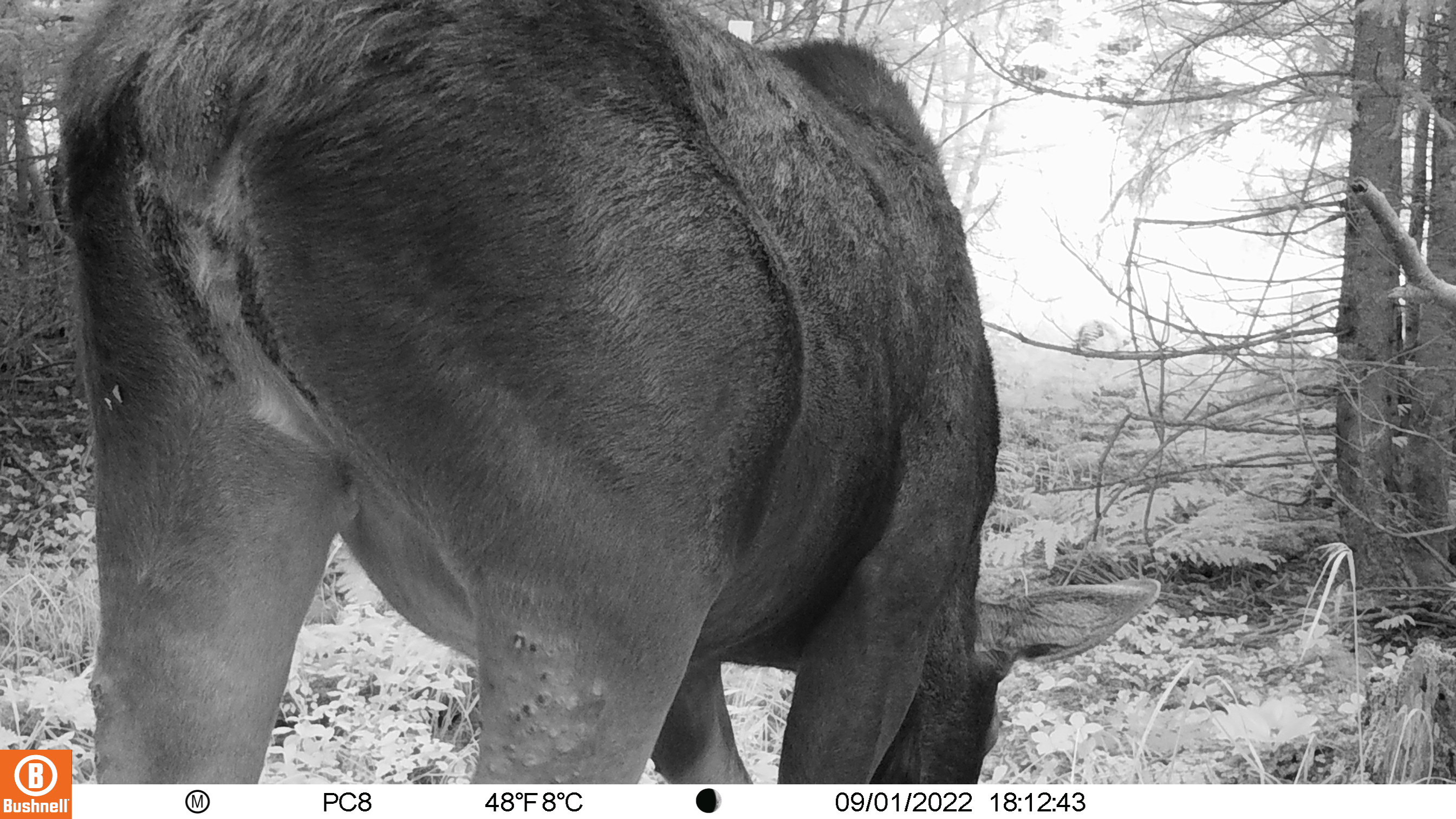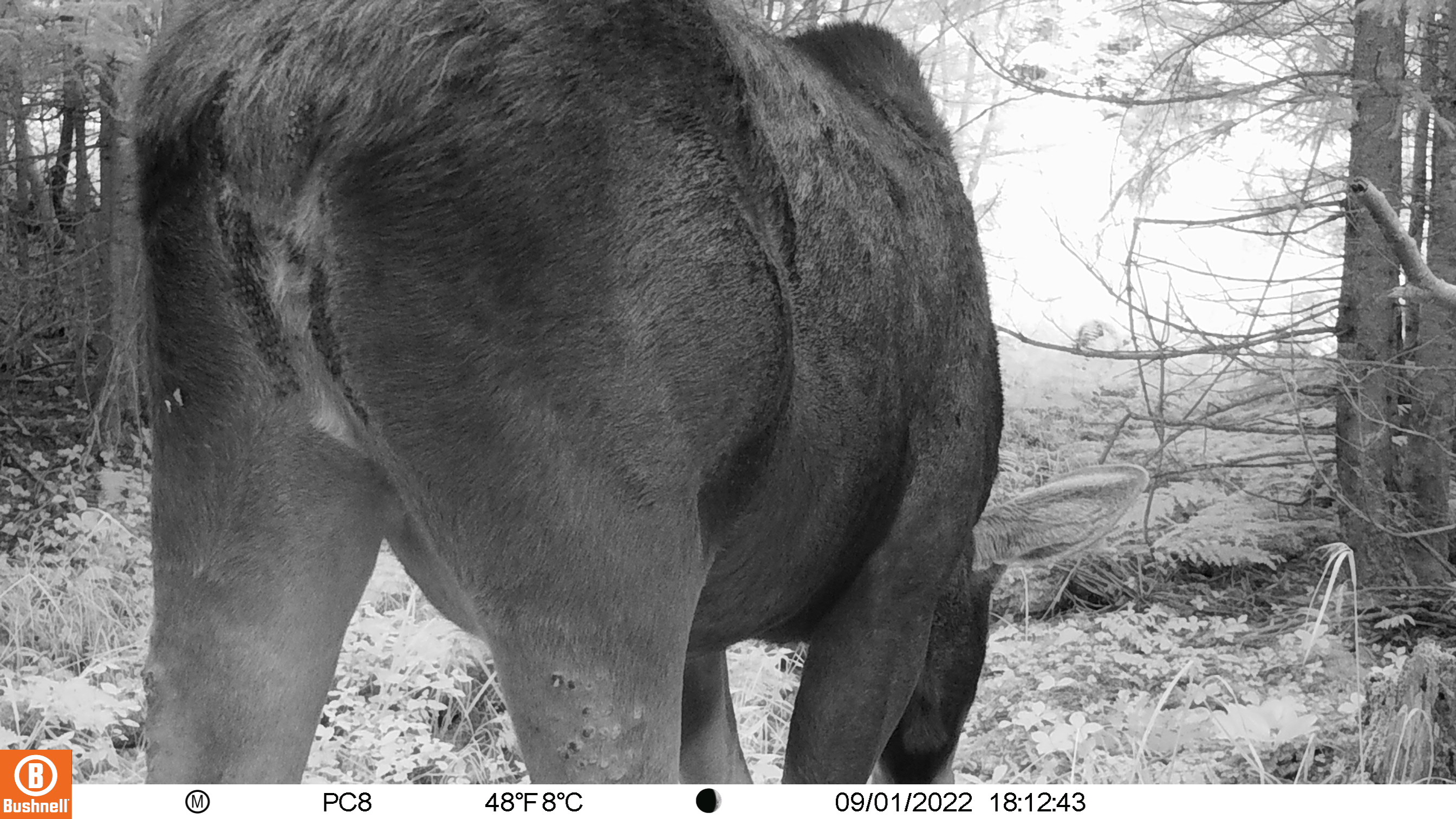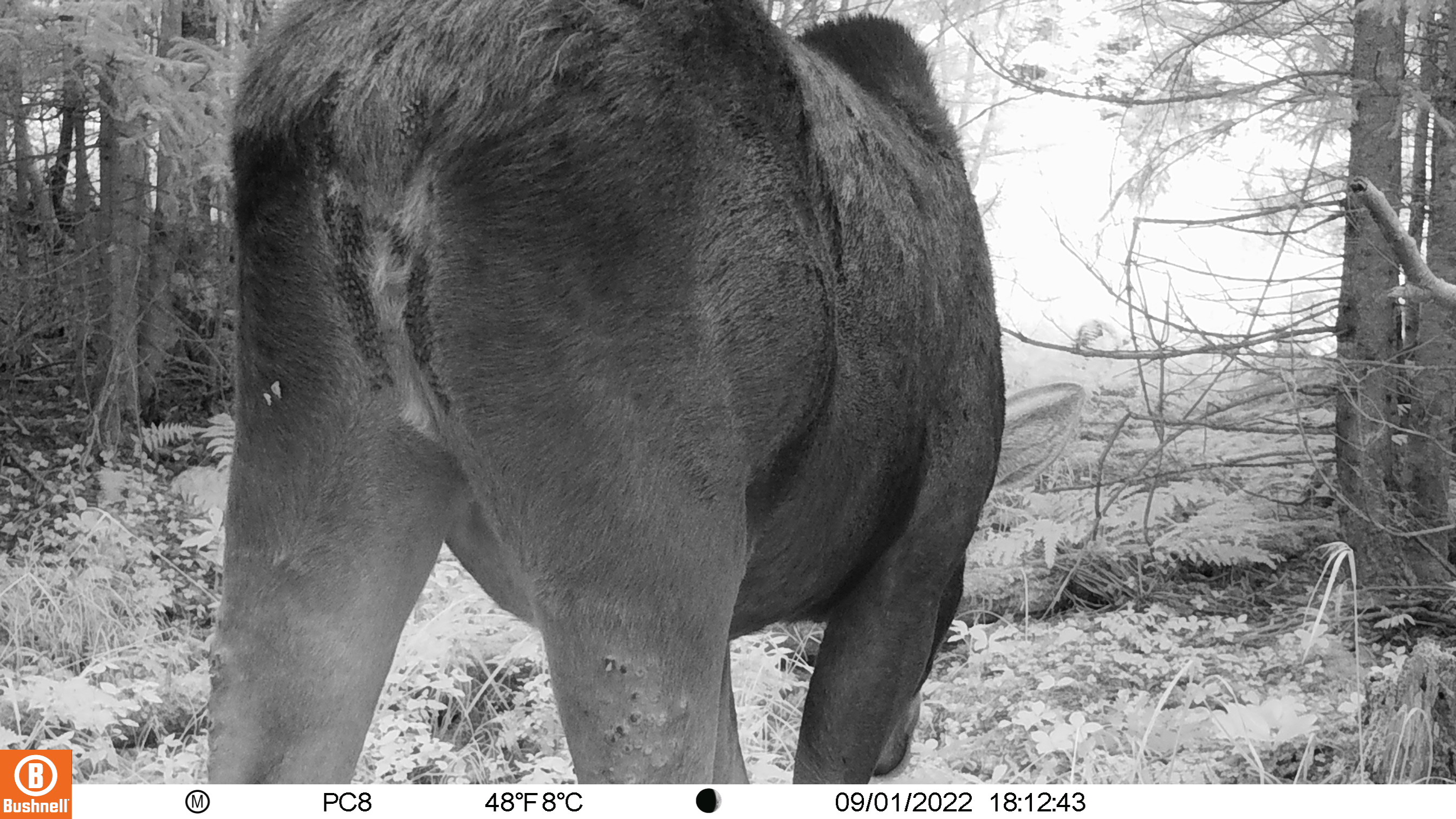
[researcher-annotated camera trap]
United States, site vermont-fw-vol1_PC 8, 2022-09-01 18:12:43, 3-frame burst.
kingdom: Animalia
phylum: Chordata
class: Mammalia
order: Artiodactyla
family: Cervidae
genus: Alces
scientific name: Alces alces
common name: moose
Moose (Alces alces).